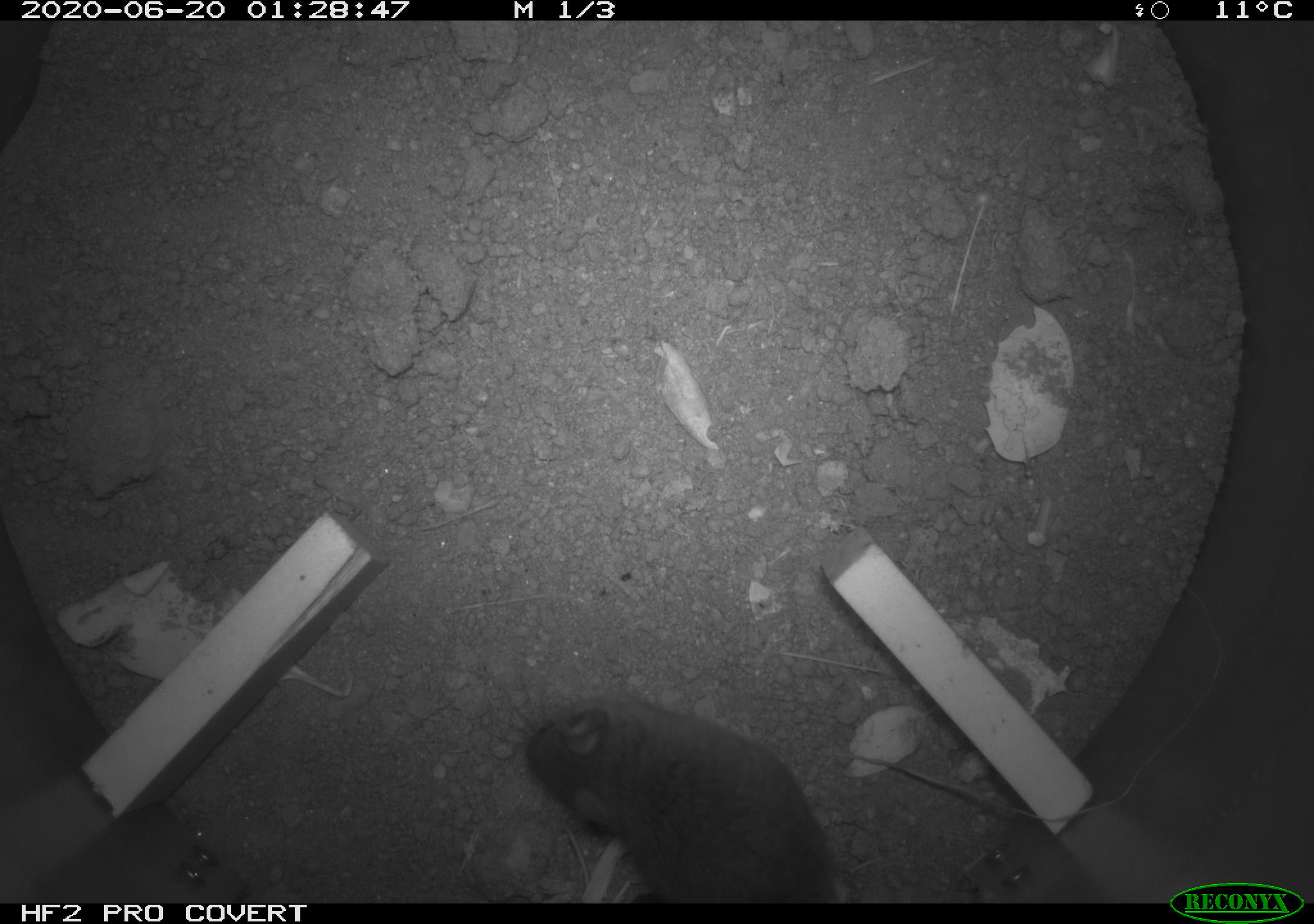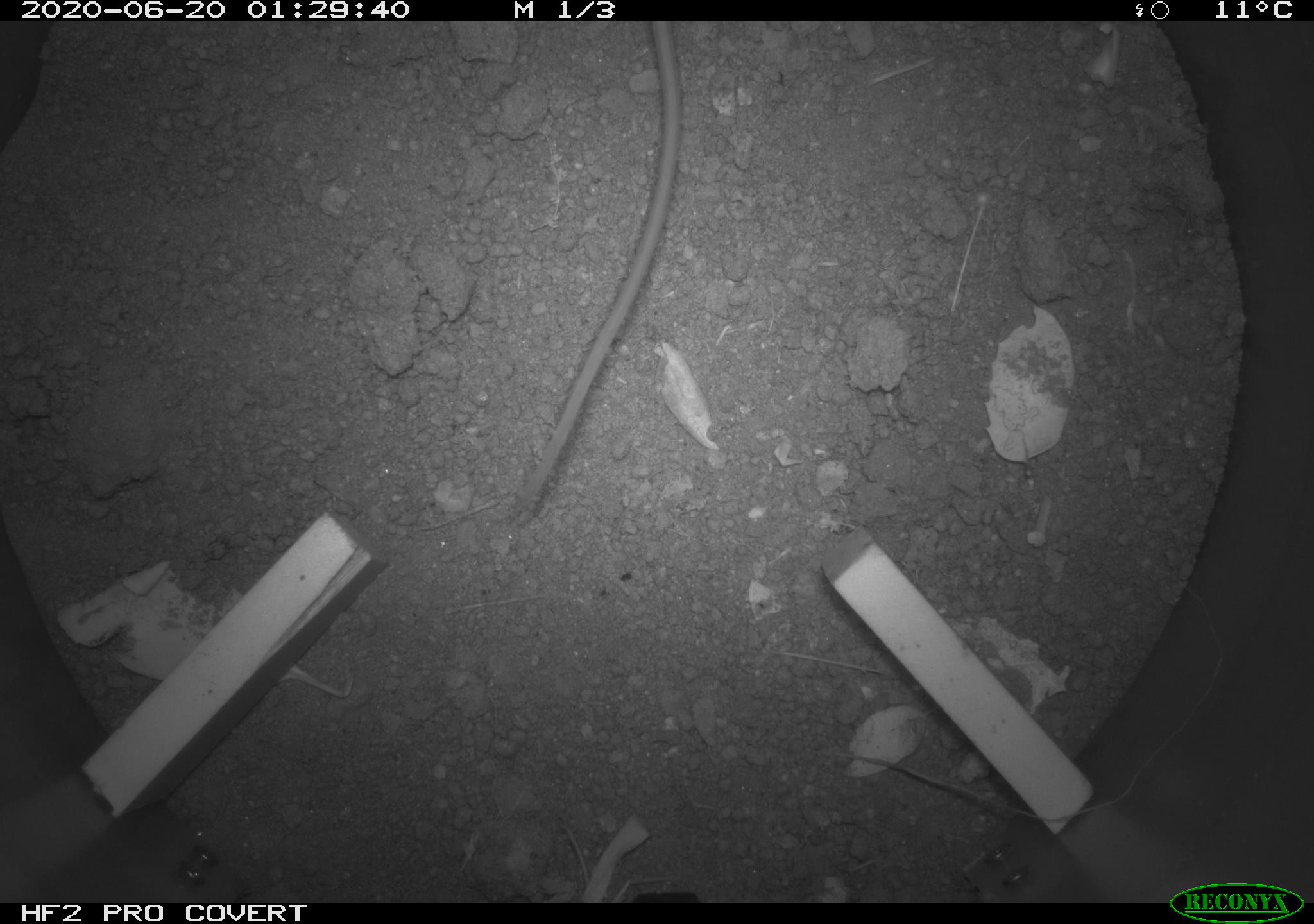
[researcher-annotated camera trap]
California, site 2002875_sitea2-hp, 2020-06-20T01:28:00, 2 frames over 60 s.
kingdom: Animalia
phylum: Chordata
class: Mammalia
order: Rodentia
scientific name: Rodentia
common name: mouse species